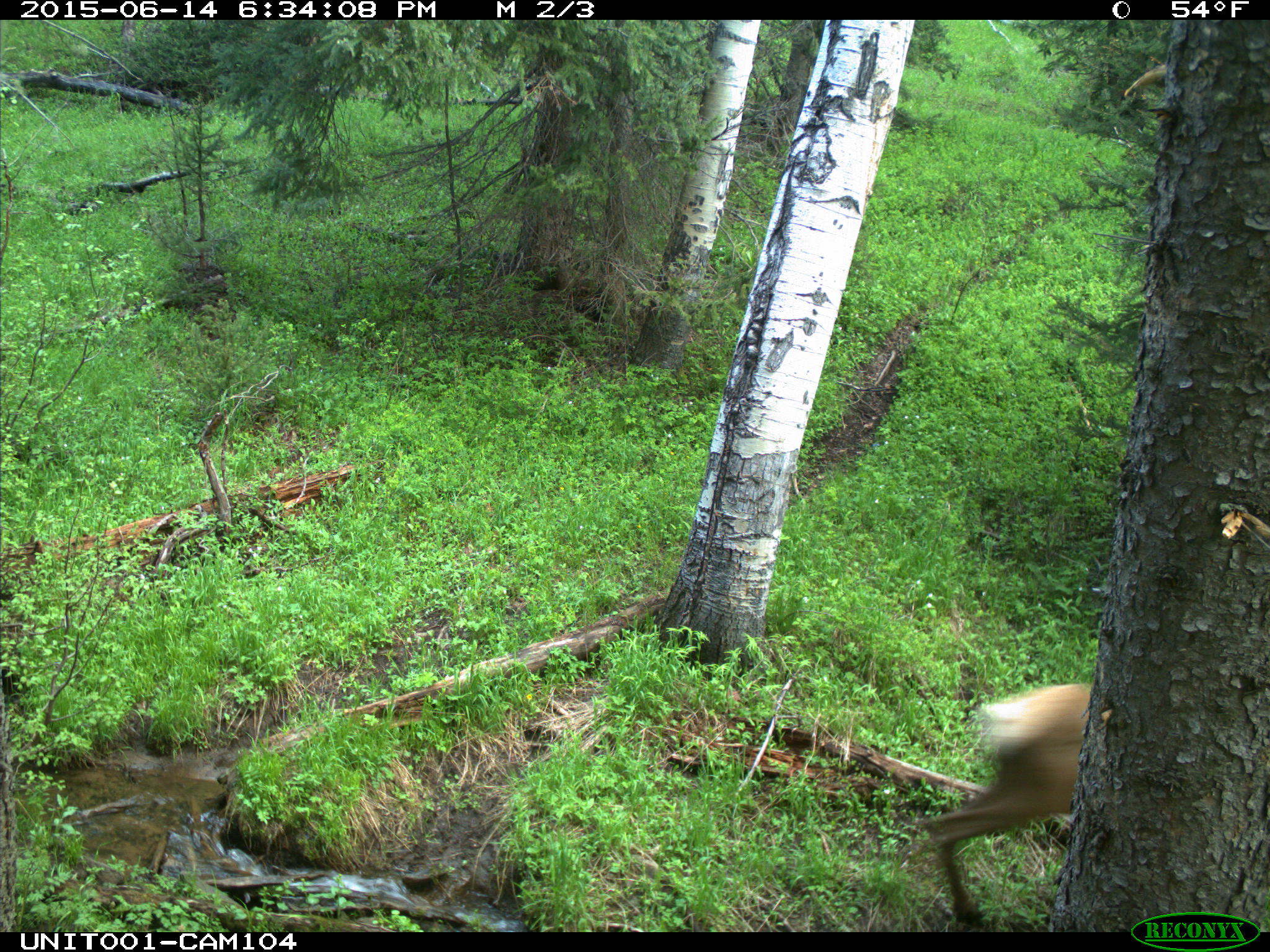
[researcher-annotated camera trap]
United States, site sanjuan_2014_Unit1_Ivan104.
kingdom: Animalia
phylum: Chordata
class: Mammalia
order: Artiodactyla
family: Cervidae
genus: Cervus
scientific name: Cervus elaphus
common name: red deer